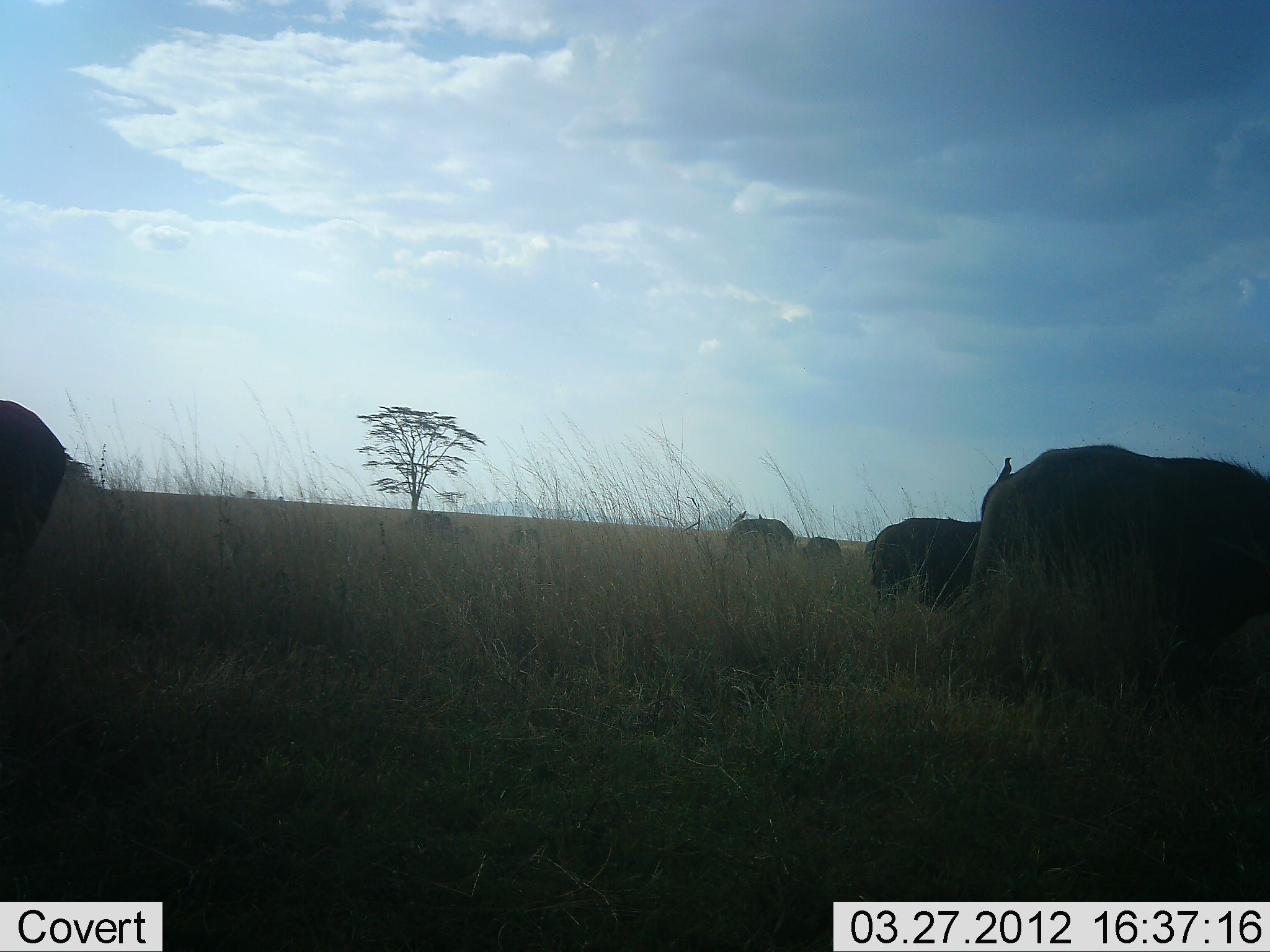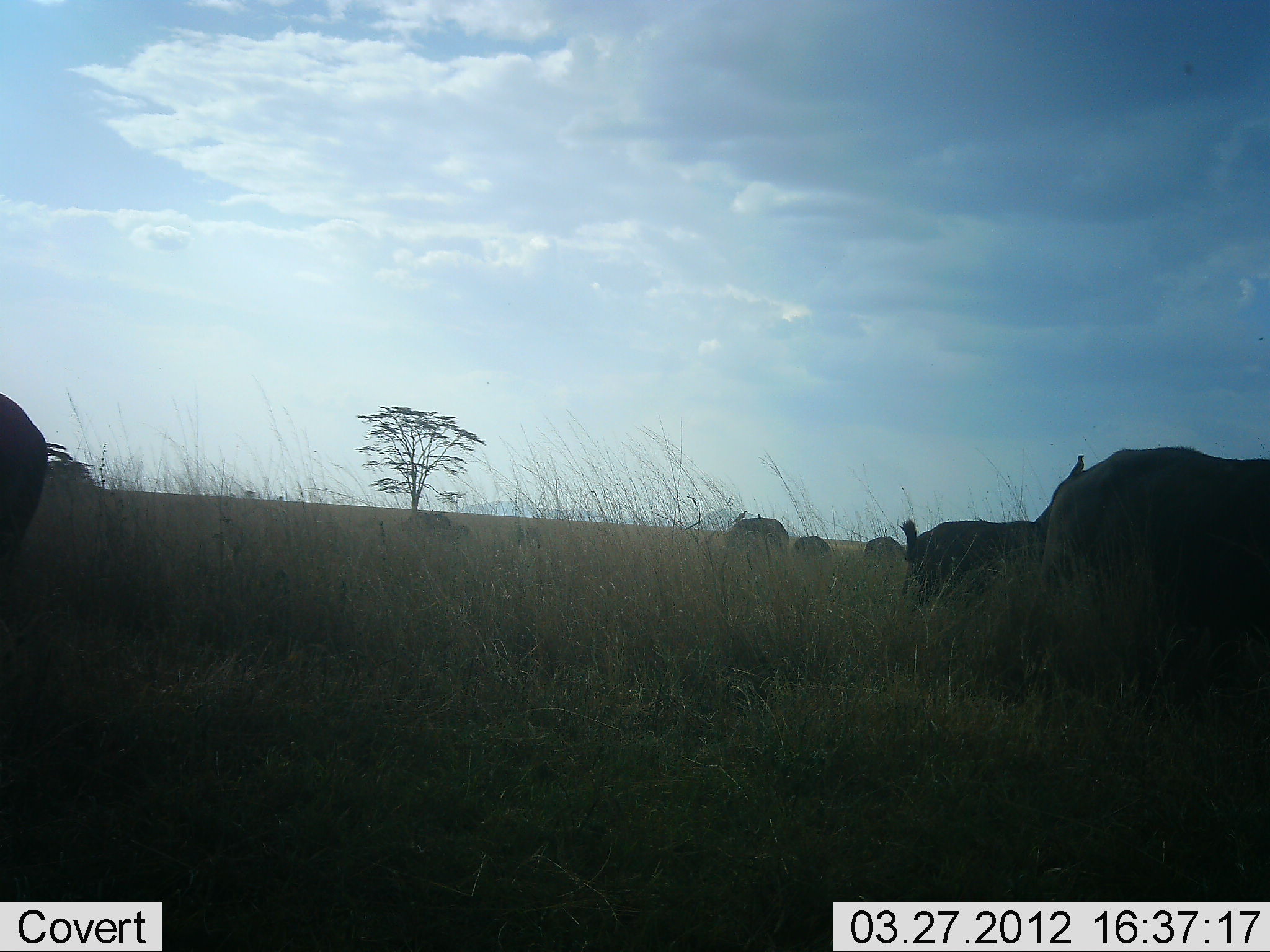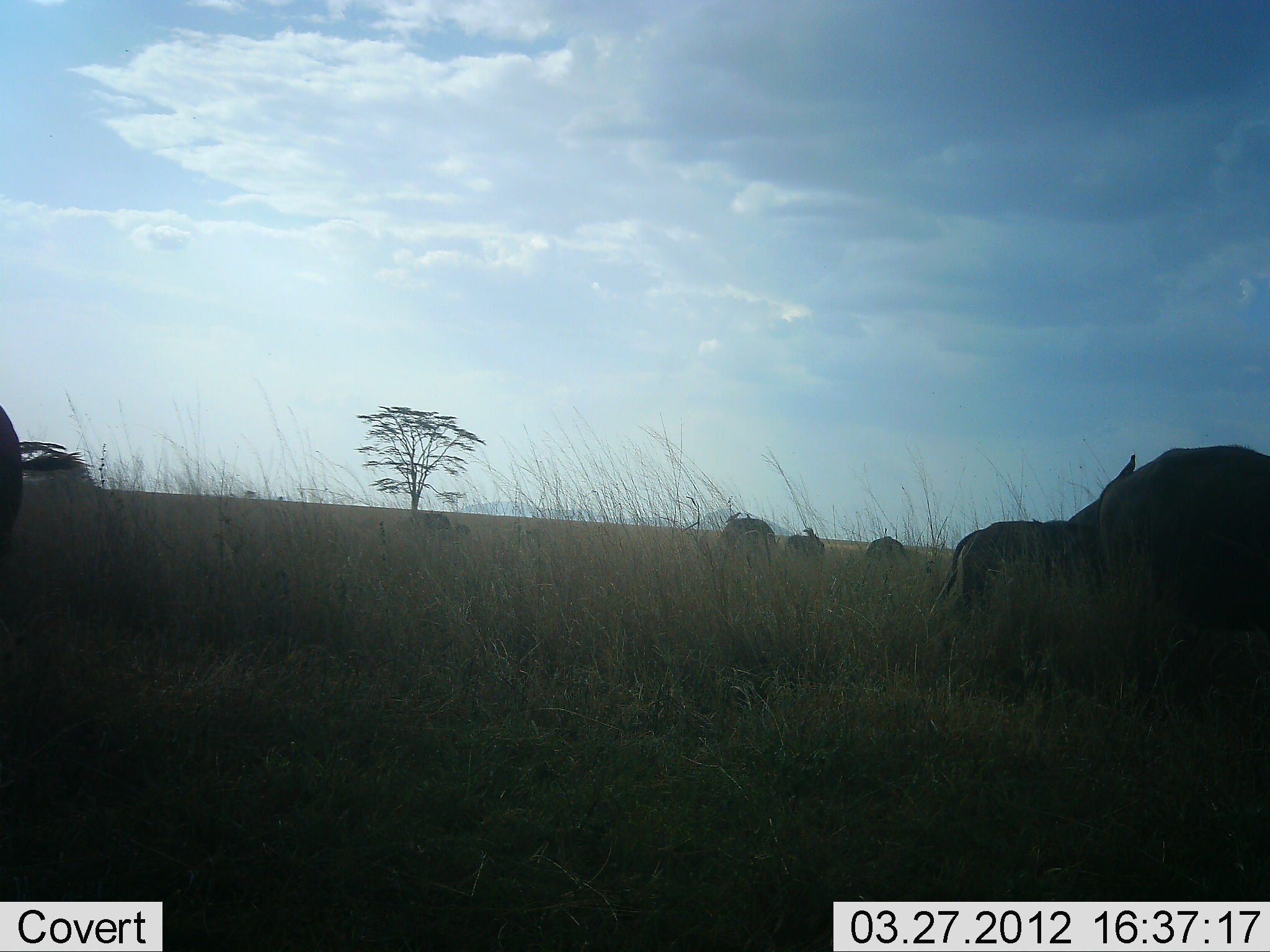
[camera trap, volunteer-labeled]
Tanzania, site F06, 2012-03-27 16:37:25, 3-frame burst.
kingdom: Animalia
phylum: Chordata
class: Mammalia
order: Artiodactyla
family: Bovidae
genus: Syncerus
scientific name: Syncerus caffer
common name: cape buffalo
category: buffalo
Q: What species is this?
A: Buffalo (cape buffalo) (Syncerus caffer).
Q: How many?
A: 6.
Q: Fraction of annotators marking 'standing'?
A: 19%.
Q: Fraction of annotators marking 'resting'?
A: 0%.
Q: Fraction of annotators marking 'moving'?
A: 62%.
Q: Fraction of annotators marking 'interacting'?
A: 6%.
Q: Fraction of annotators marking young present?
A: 19%.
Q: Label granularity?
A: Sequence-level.